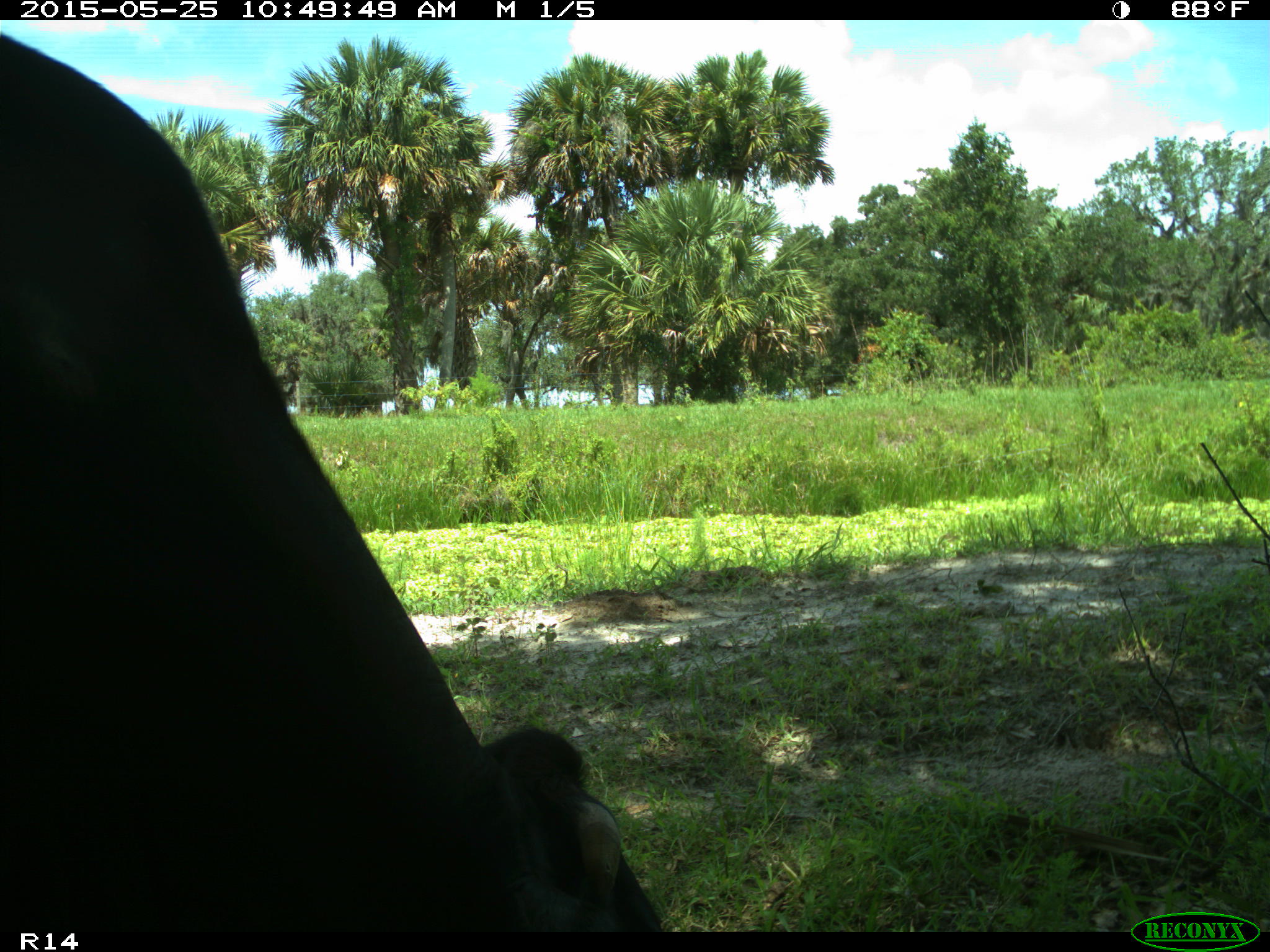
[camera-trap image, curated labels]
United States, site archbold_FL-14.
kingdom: Animalia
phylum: Chordata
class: Mammalia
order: Artiodactyla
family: Bovidae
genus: Bos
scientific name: Bos taurus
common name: domestic cow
Bos taurus (domestic cow).